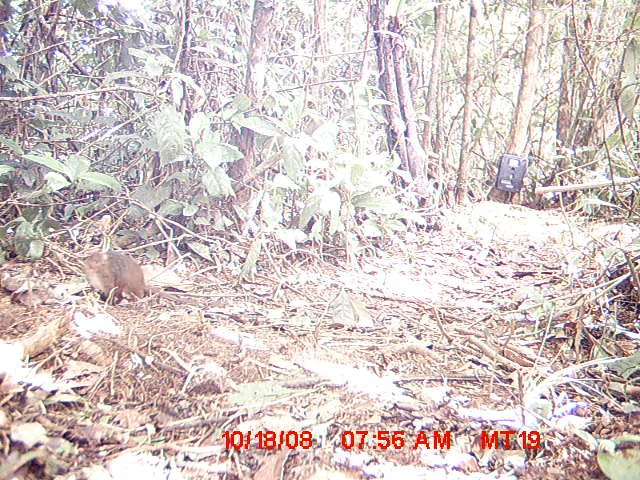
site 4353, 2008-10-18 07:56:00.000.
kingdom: Animalia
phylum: Chordata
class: Mammalia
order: Rodentia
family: Muridae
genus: Rattus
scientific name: Rattus rattus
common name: black rat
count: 1